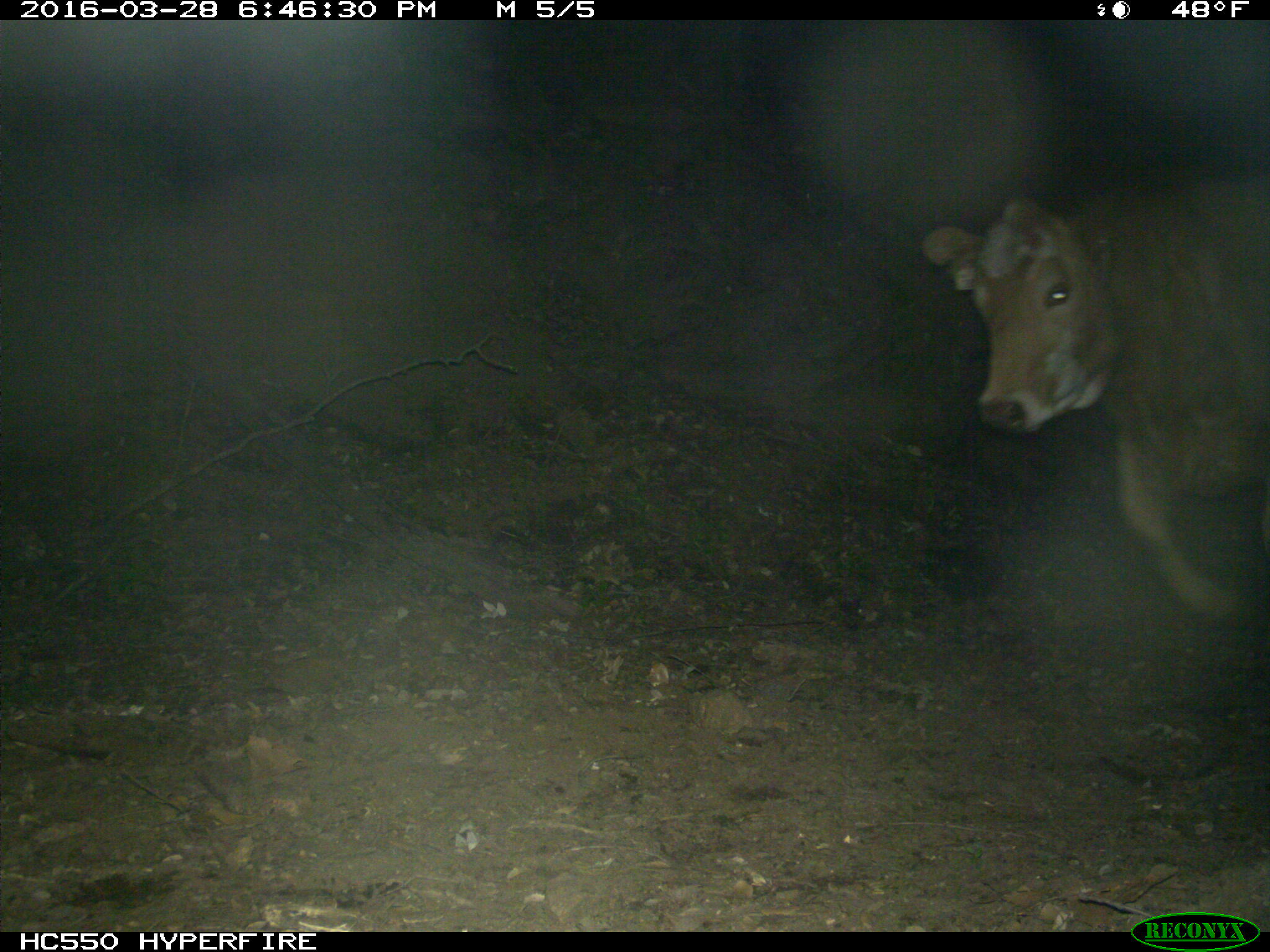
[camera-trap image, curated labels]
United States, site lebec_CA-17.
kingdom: Animalia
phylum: Chordata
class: Mammalia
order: Artiodactyla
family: Bovidae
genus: Bos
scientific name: Bos taurus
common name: domestic cow